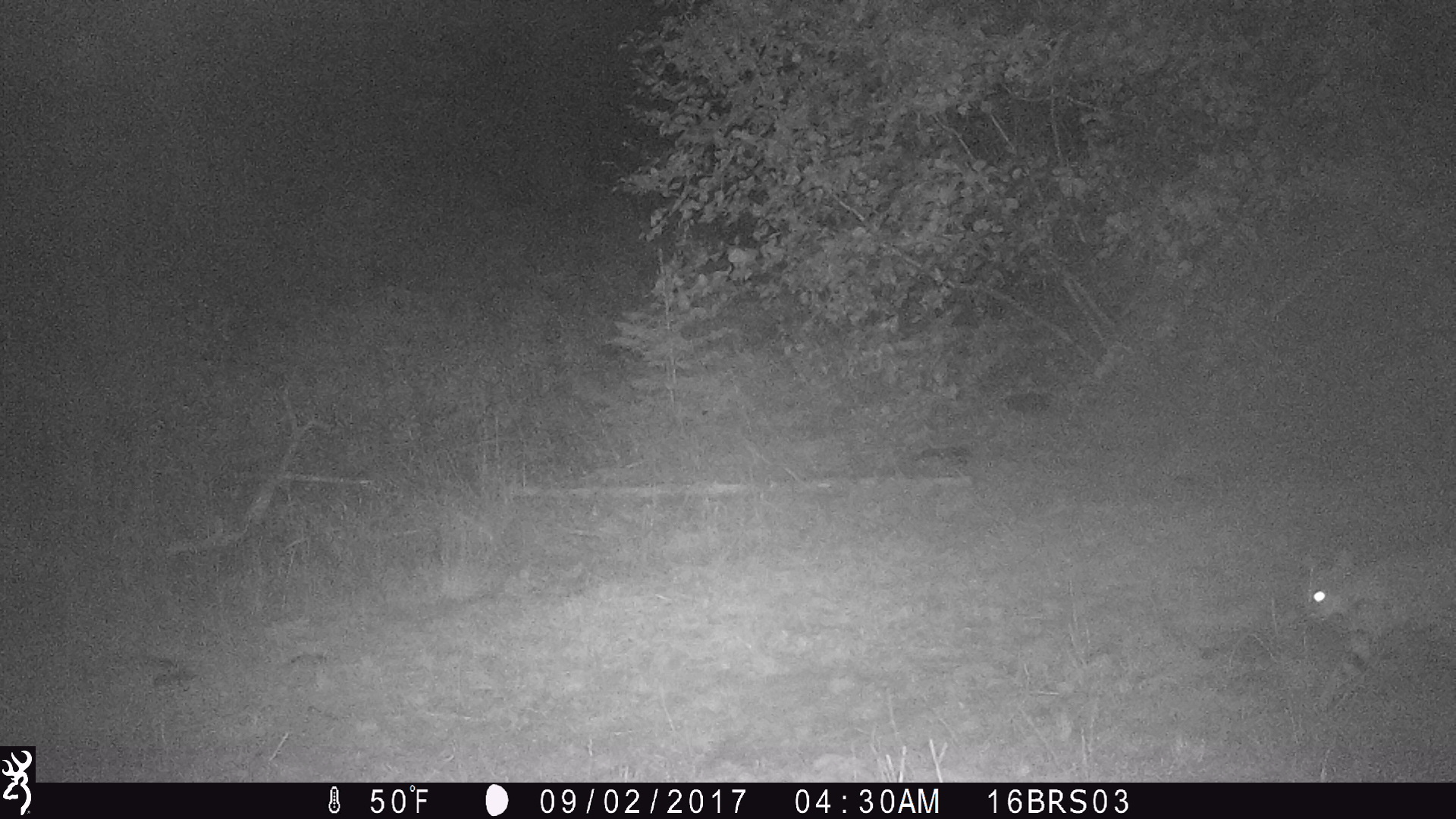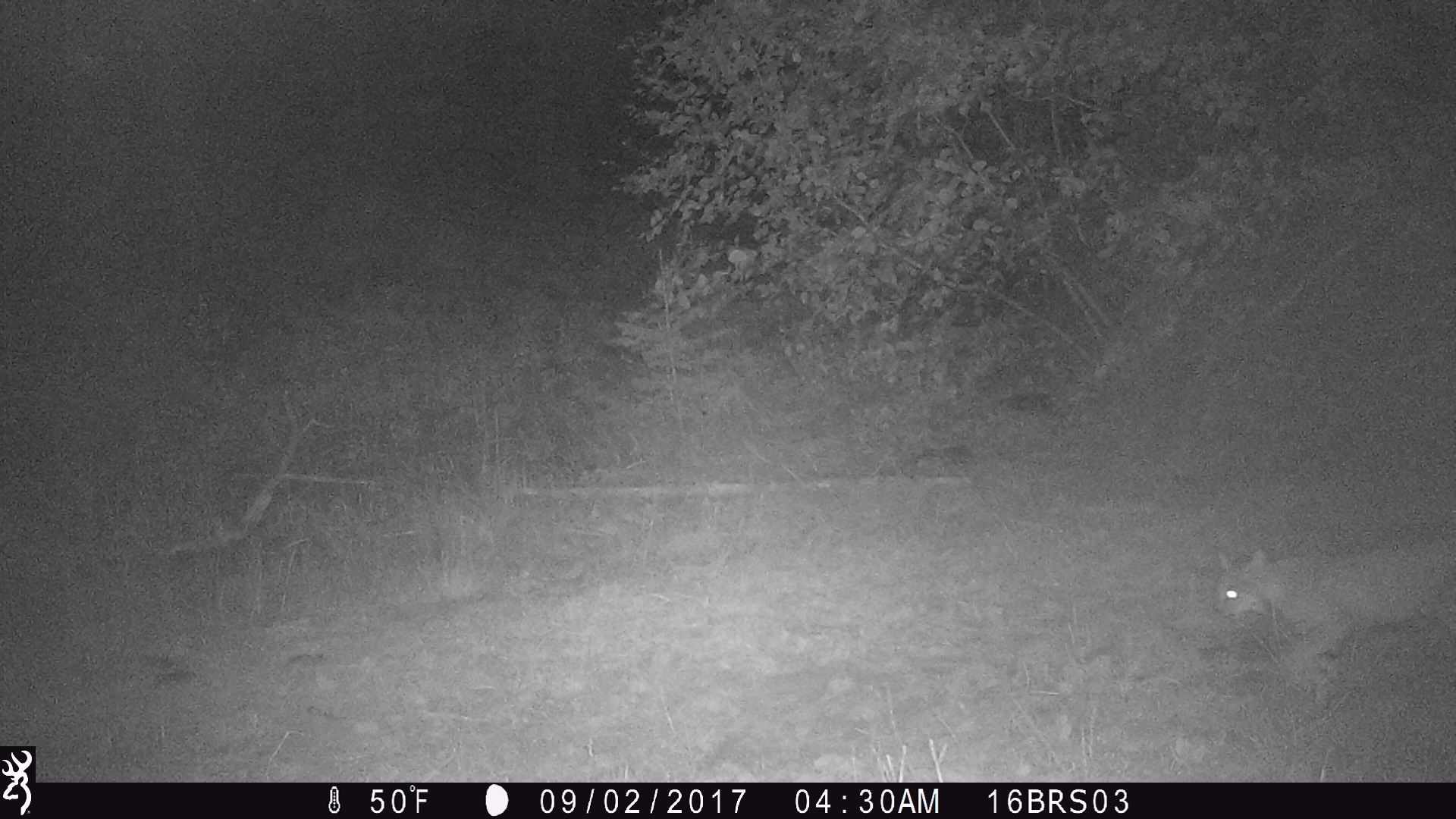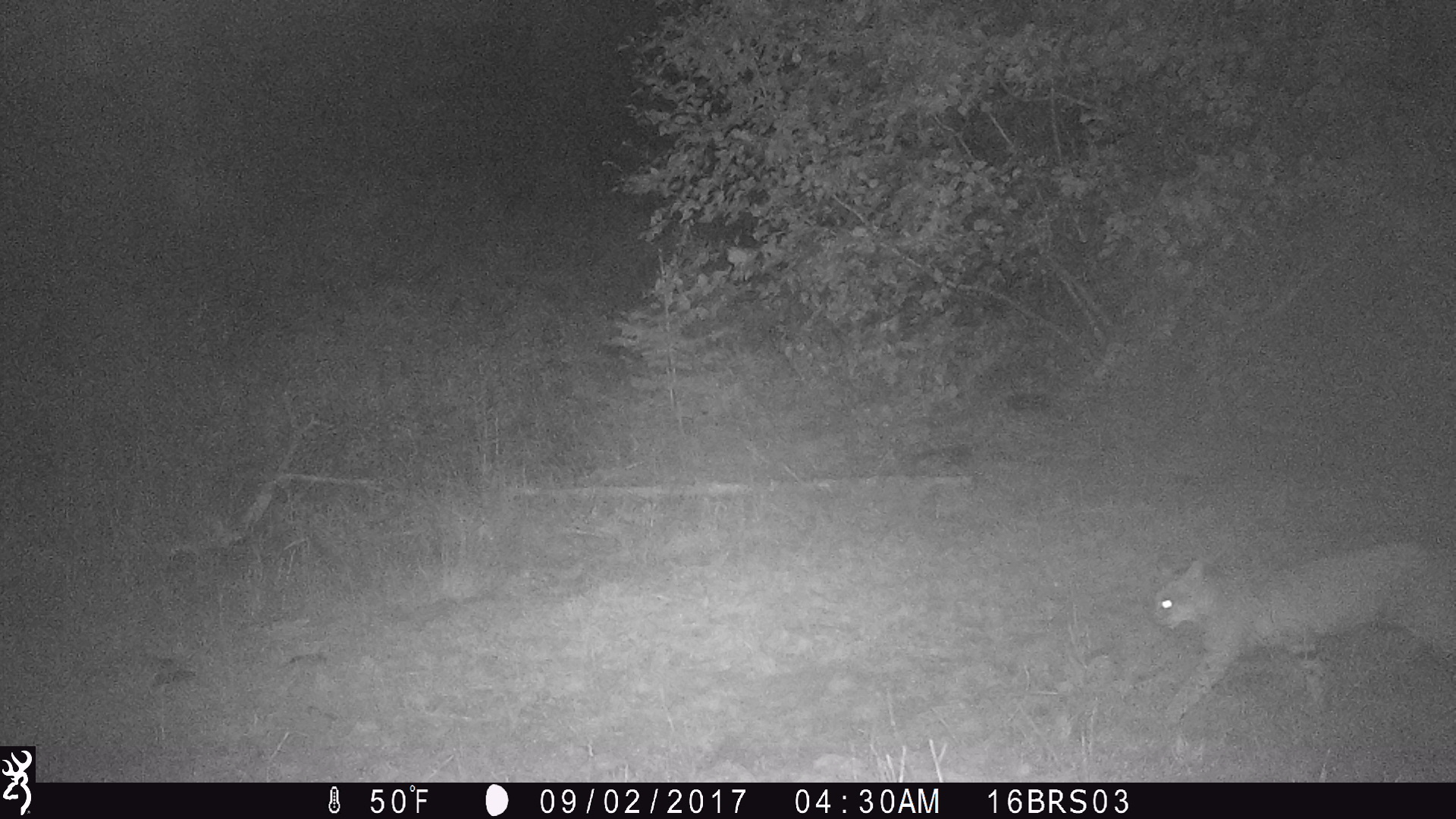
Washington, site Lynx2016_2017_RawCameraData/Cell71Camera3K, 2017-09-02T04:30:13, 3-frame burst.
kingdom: Animalia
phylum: Chordata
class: Mammalia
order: Carnivora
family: Felidae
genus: Lynx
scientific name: Lynx rufus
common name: bobcat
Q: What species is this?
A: Lynx rufus (bobcat).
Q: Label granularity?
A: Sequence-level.